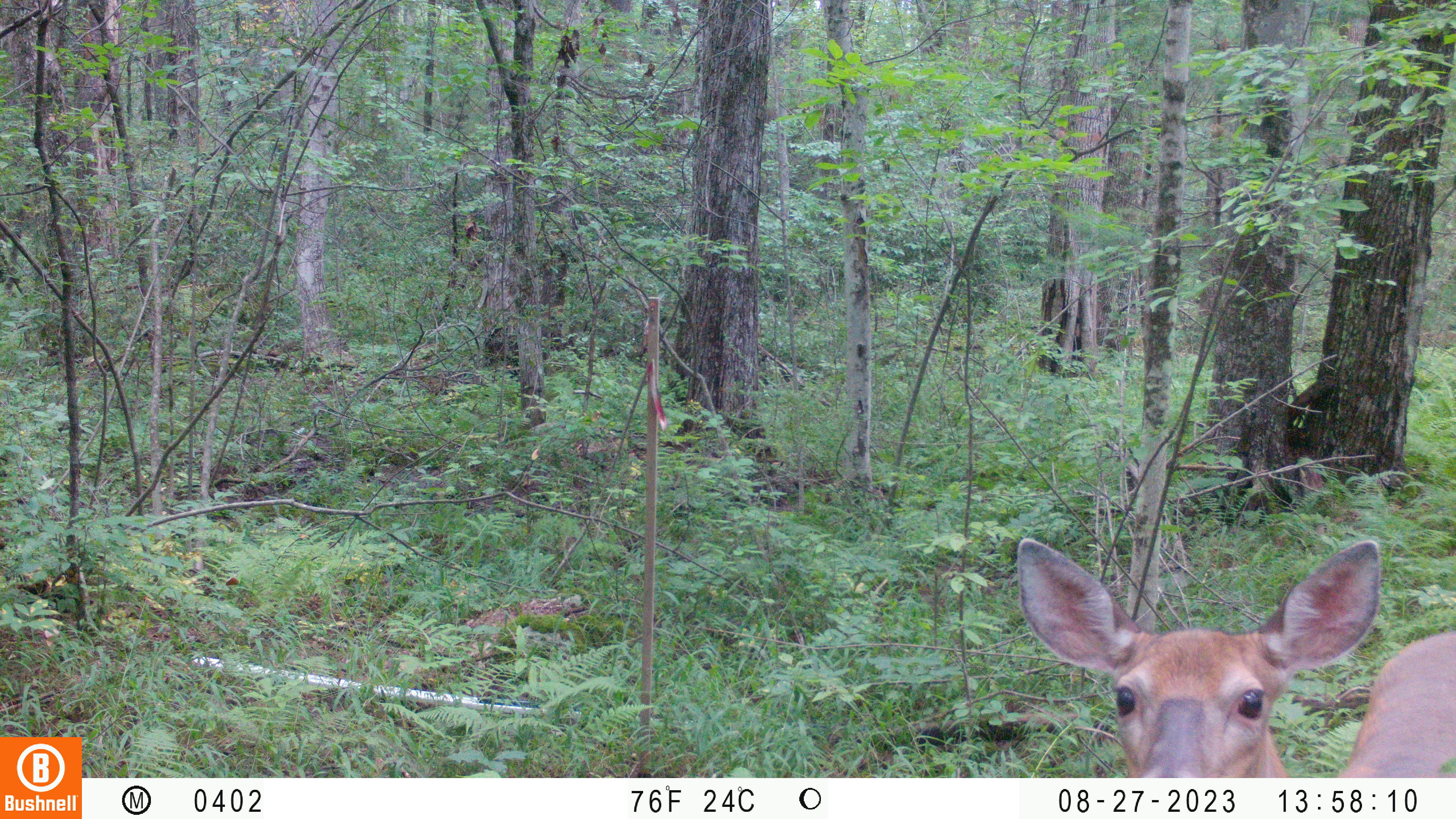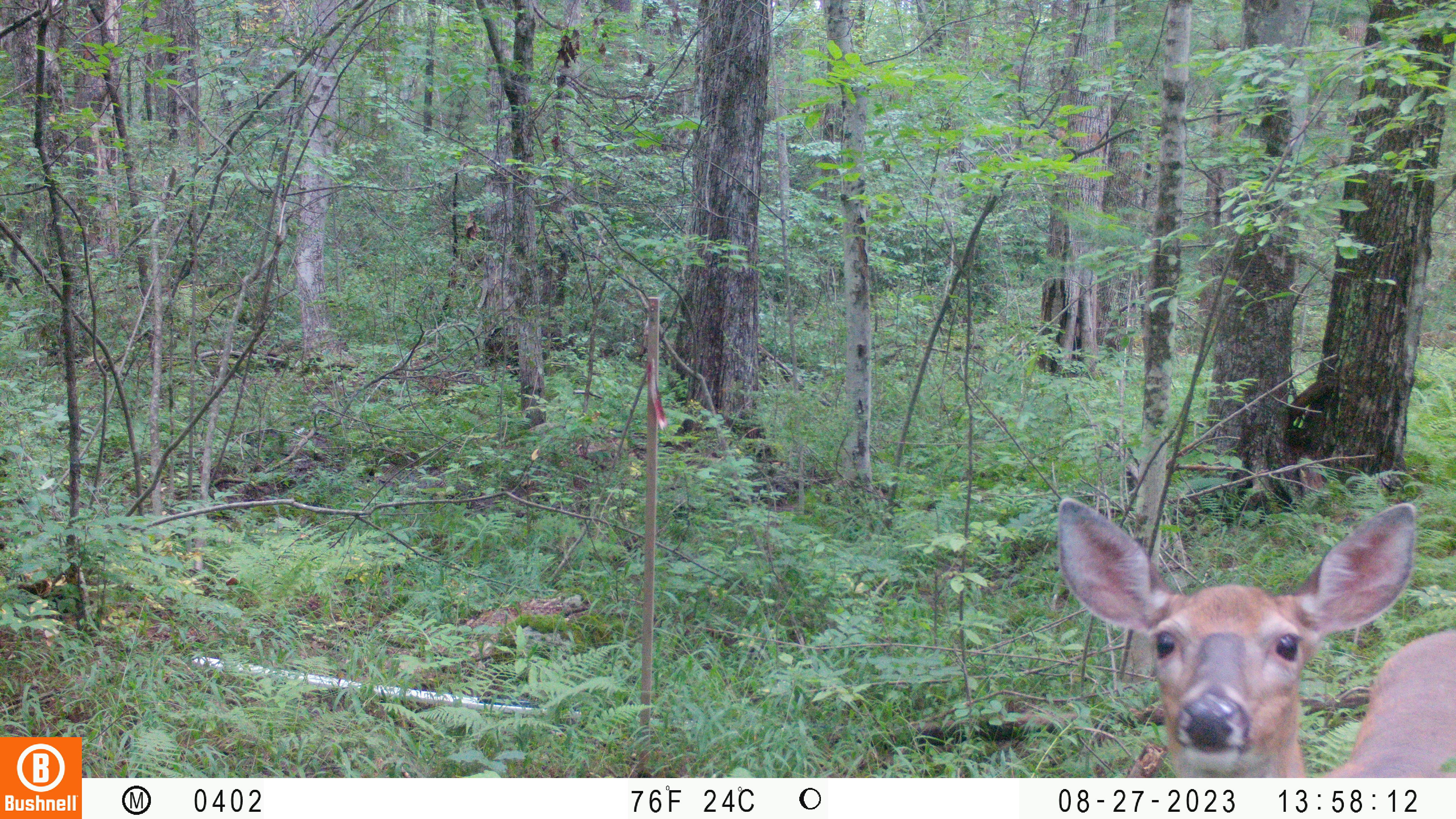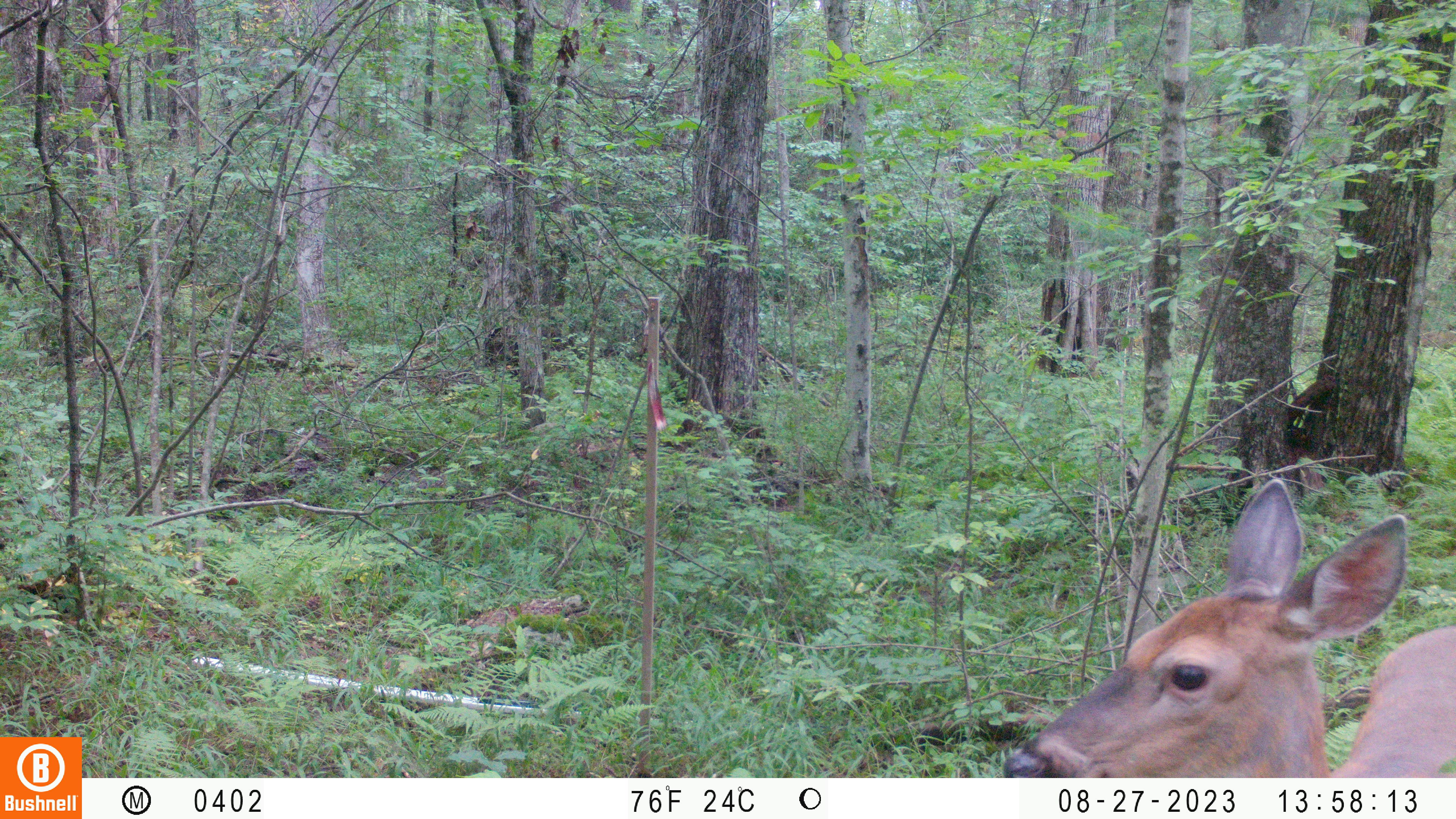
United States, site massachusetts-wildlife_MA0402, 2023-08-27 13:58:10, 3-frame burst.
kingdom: Animalia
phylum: Chordata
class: Mammalia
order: Artiodactyla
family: Cervidae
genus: Odocoileus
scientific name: Odocoileus virginianus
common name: white-tailed deer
White-tailed deer (Odocoileus virginianus).